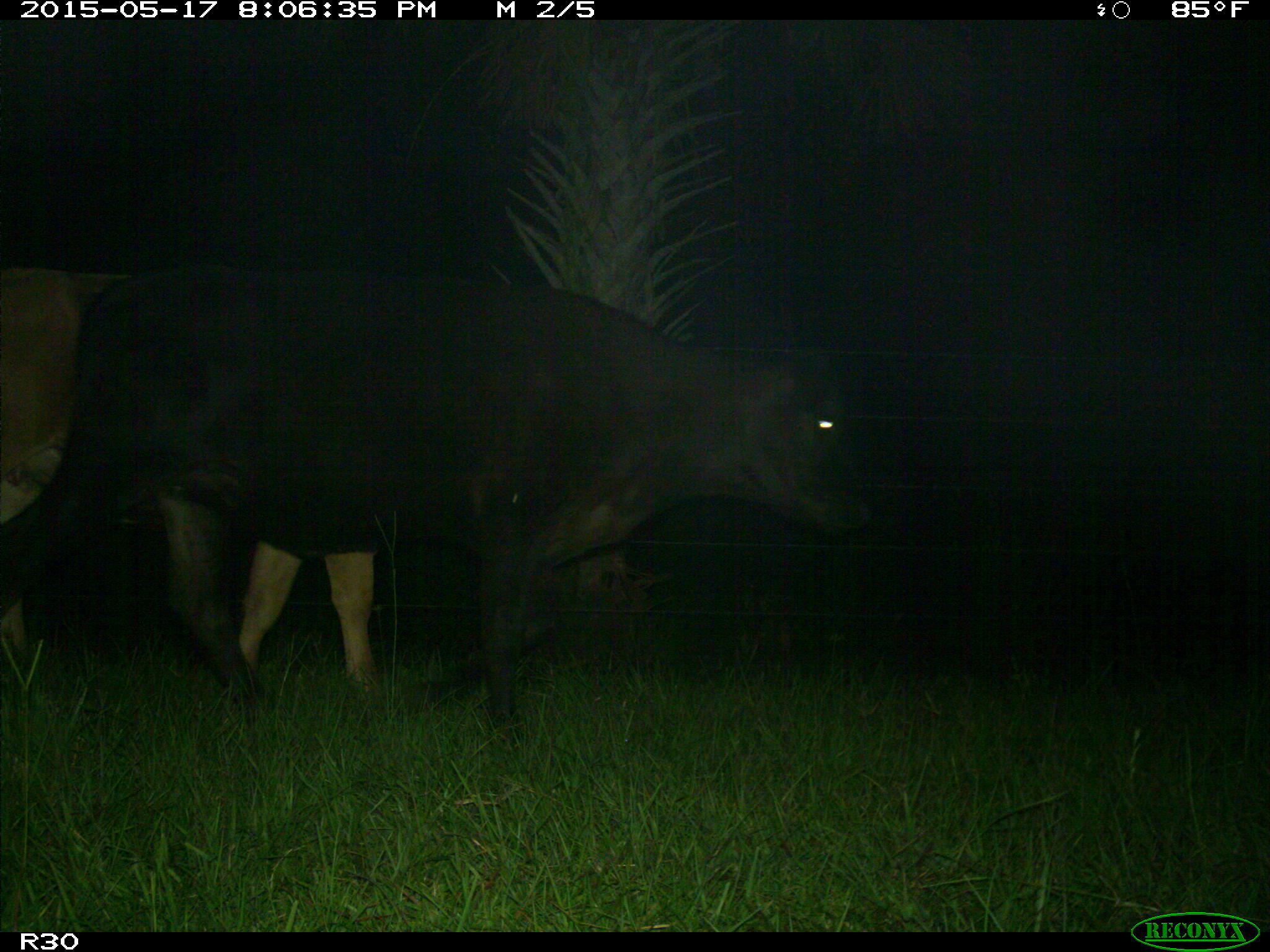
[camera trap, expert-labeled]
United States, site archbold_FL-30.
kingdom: Animalia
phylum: Chordata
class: Mammalia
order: Artiodactyla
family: Bovidae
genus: Bos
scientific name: Bos taurus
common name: domestic cow